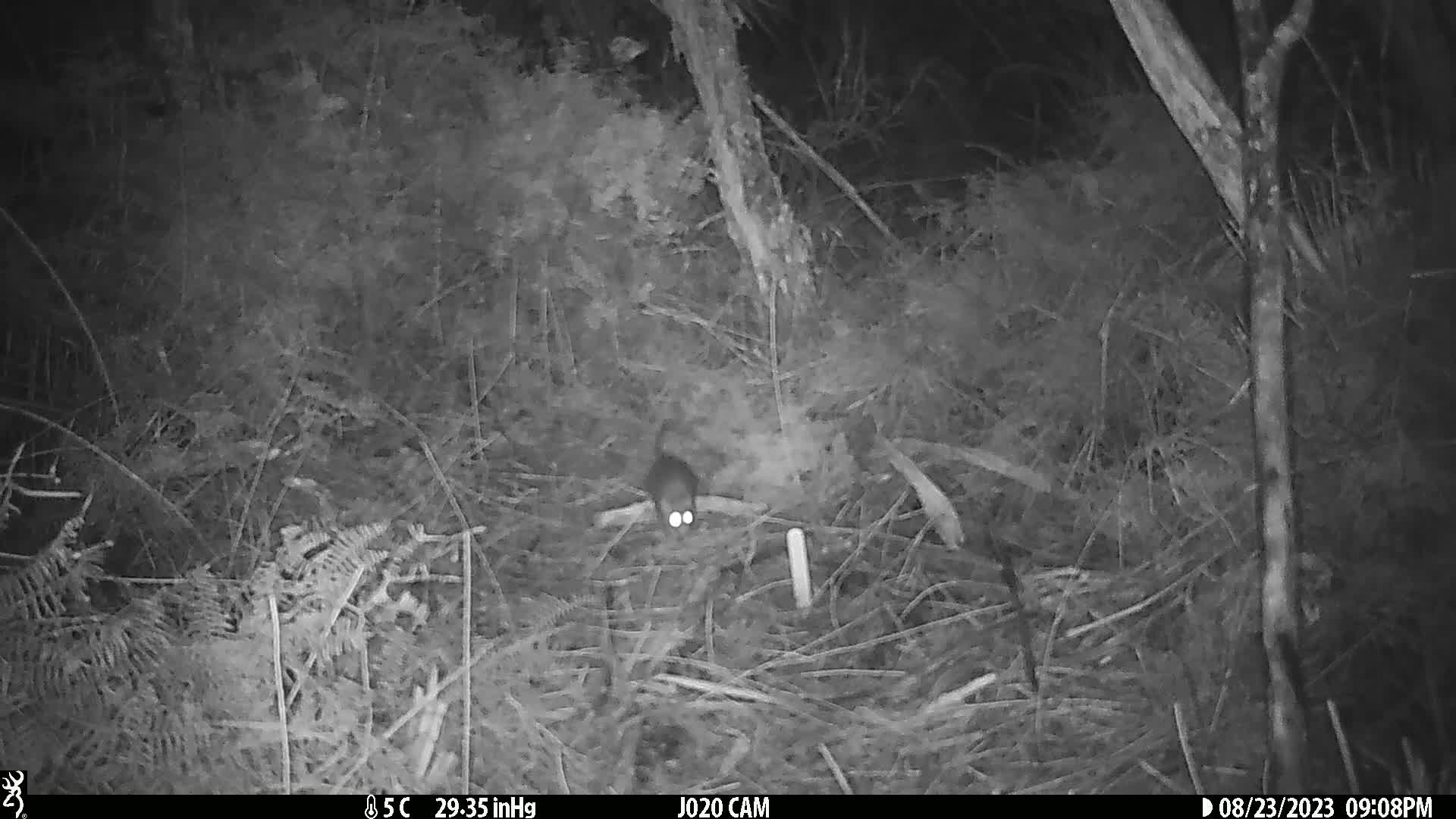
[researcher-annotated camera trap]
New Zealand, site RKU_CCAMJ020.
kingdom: Animalia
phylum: Chordata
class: Mammalia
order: Rodentia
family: Muridae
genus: Rattus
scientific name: Rattus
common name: rat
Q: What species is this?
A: Rat (Rattus).